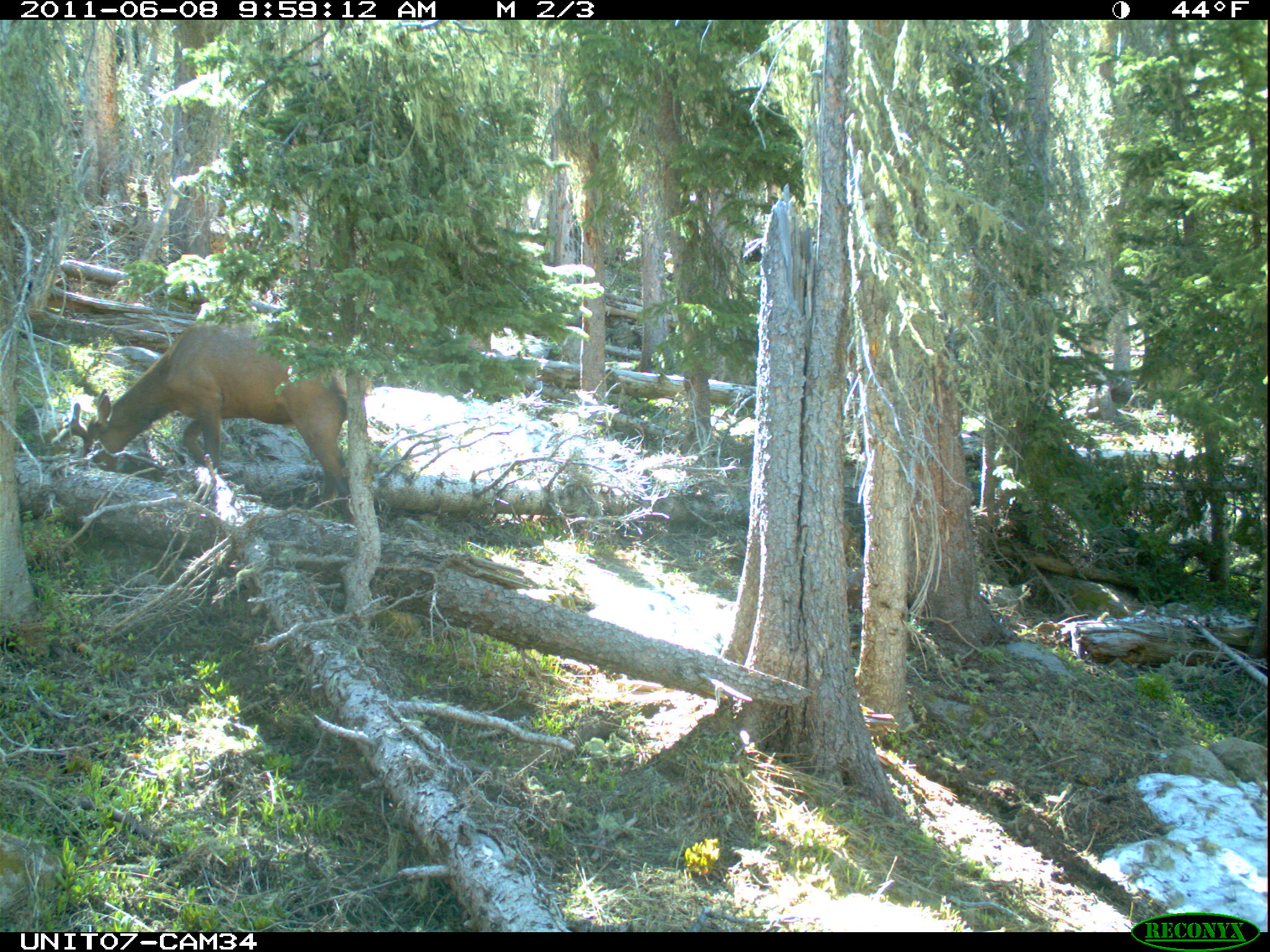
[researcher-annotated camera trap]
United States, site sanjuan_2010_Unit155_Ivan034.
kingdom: Animalia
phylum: Chordata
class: Mammalia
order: Artiodactyla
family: Cervidae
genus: Cervus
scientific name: Cervus elaphus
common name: red deer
Cervus elaphus (red deer).